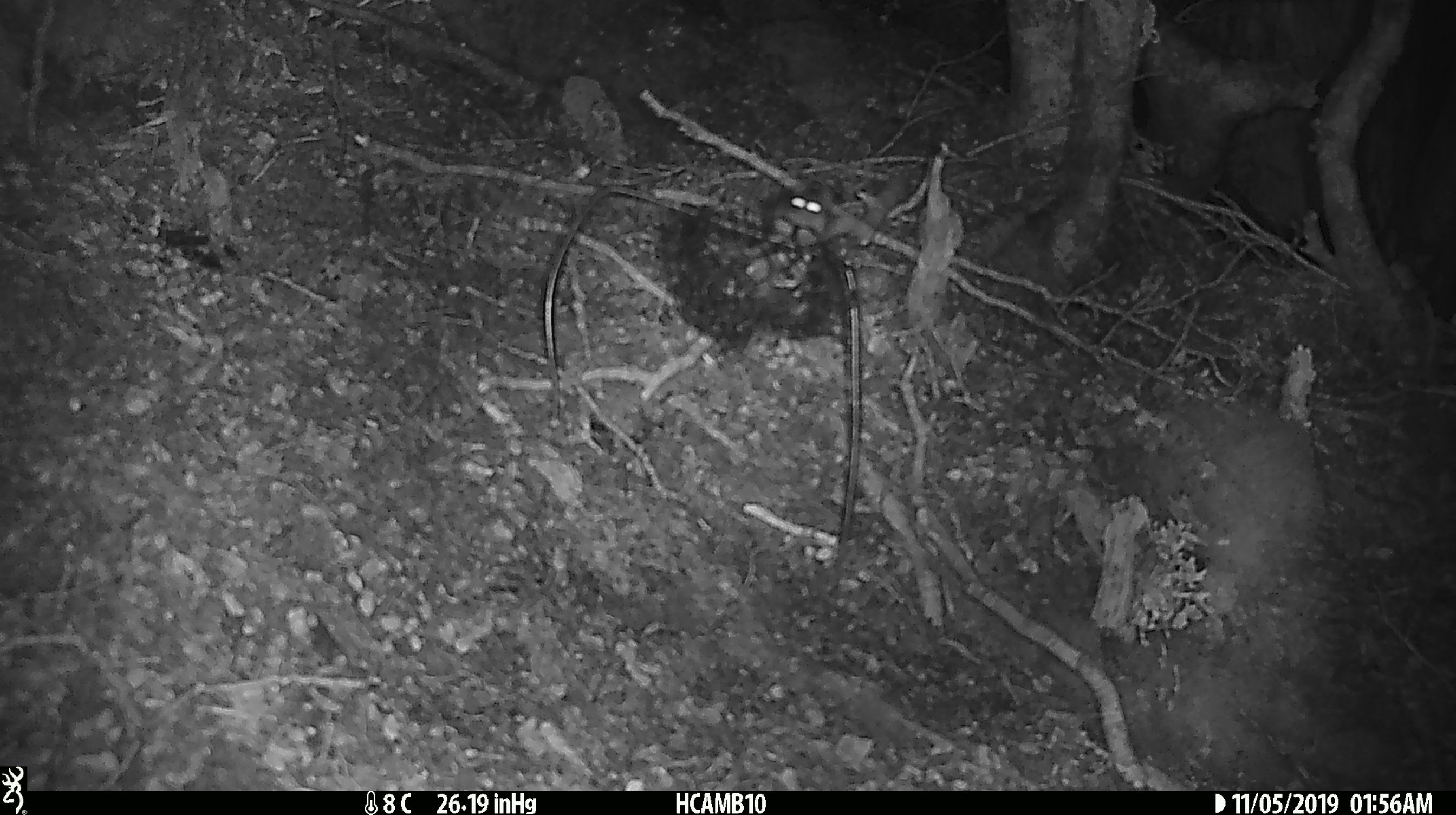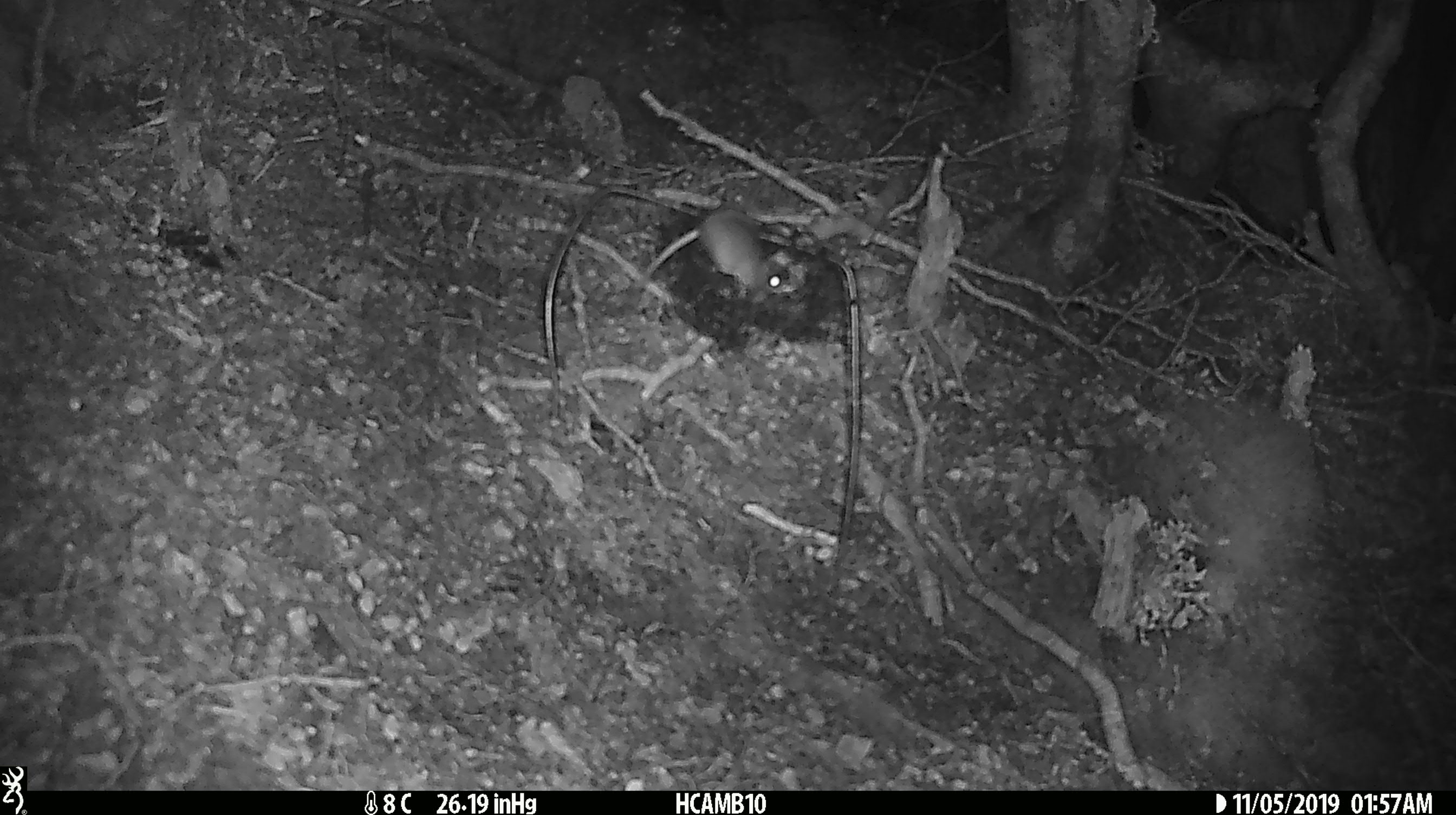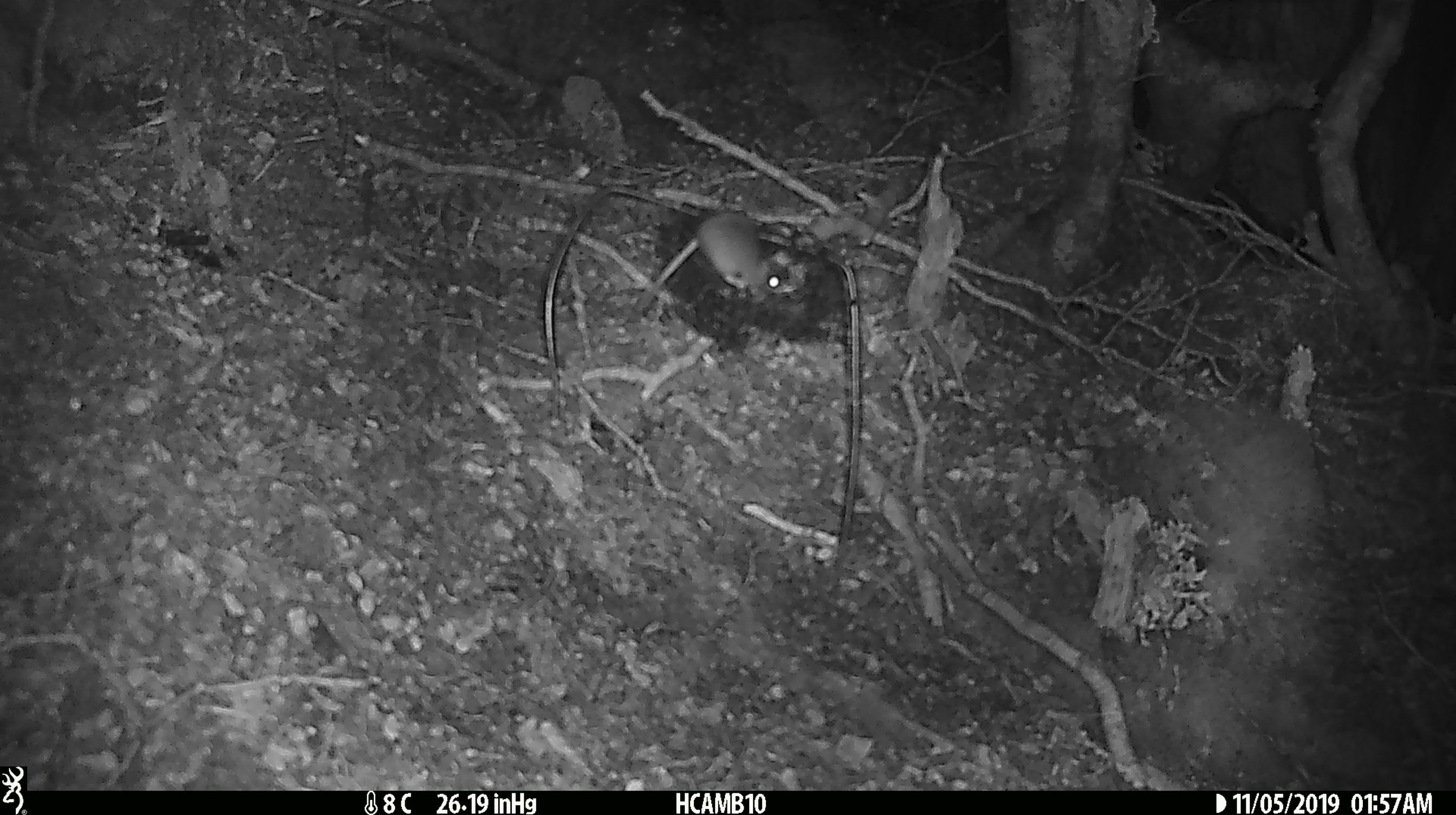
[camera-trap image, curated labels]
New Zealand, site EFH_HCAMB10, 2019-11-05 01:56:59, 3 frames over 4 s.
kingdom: Animalia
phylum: Chordata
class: Mammalia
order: Rodentia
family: Muridae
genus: Mus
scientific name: Mus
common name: mouse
Mouse (Mus).